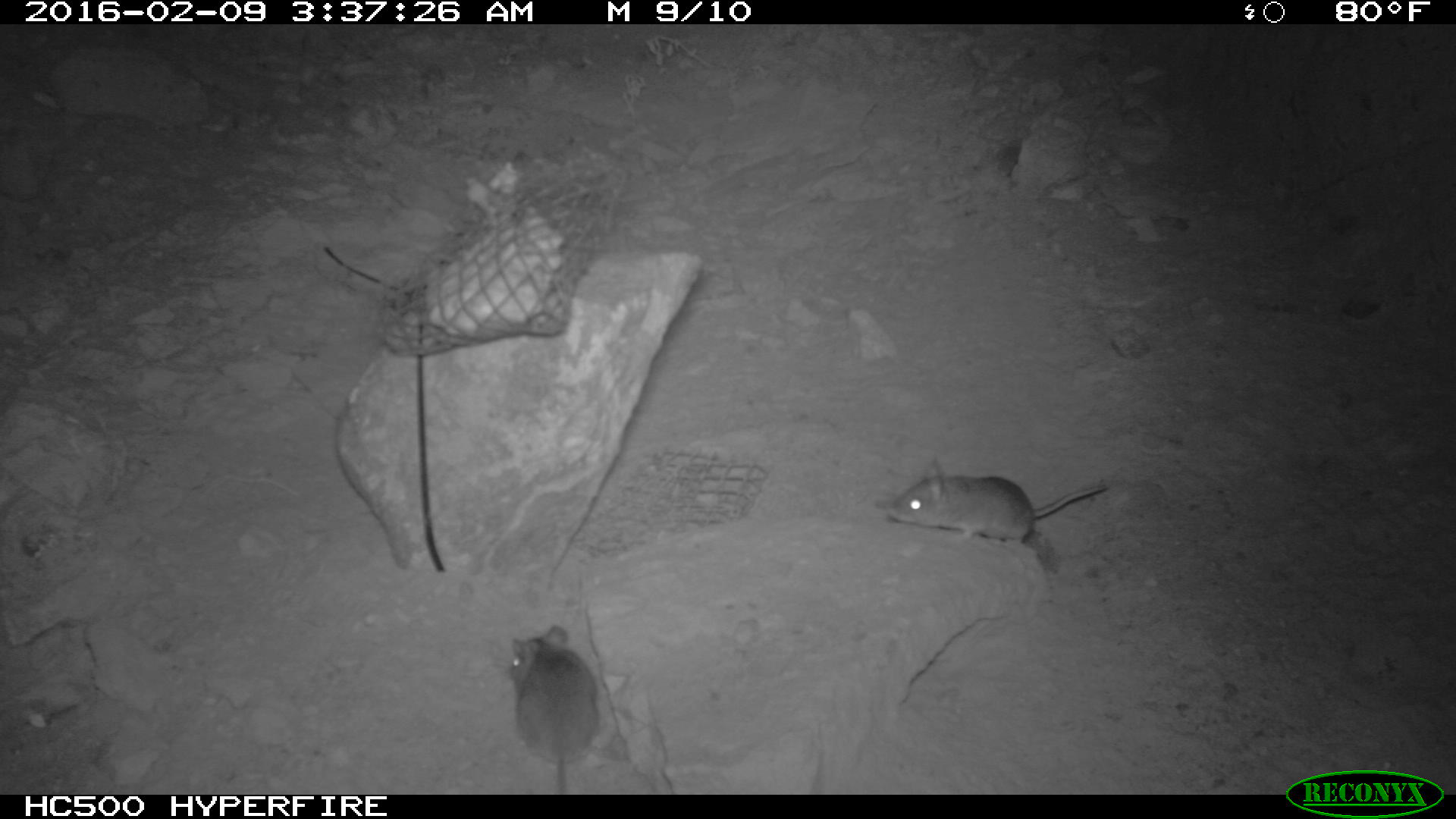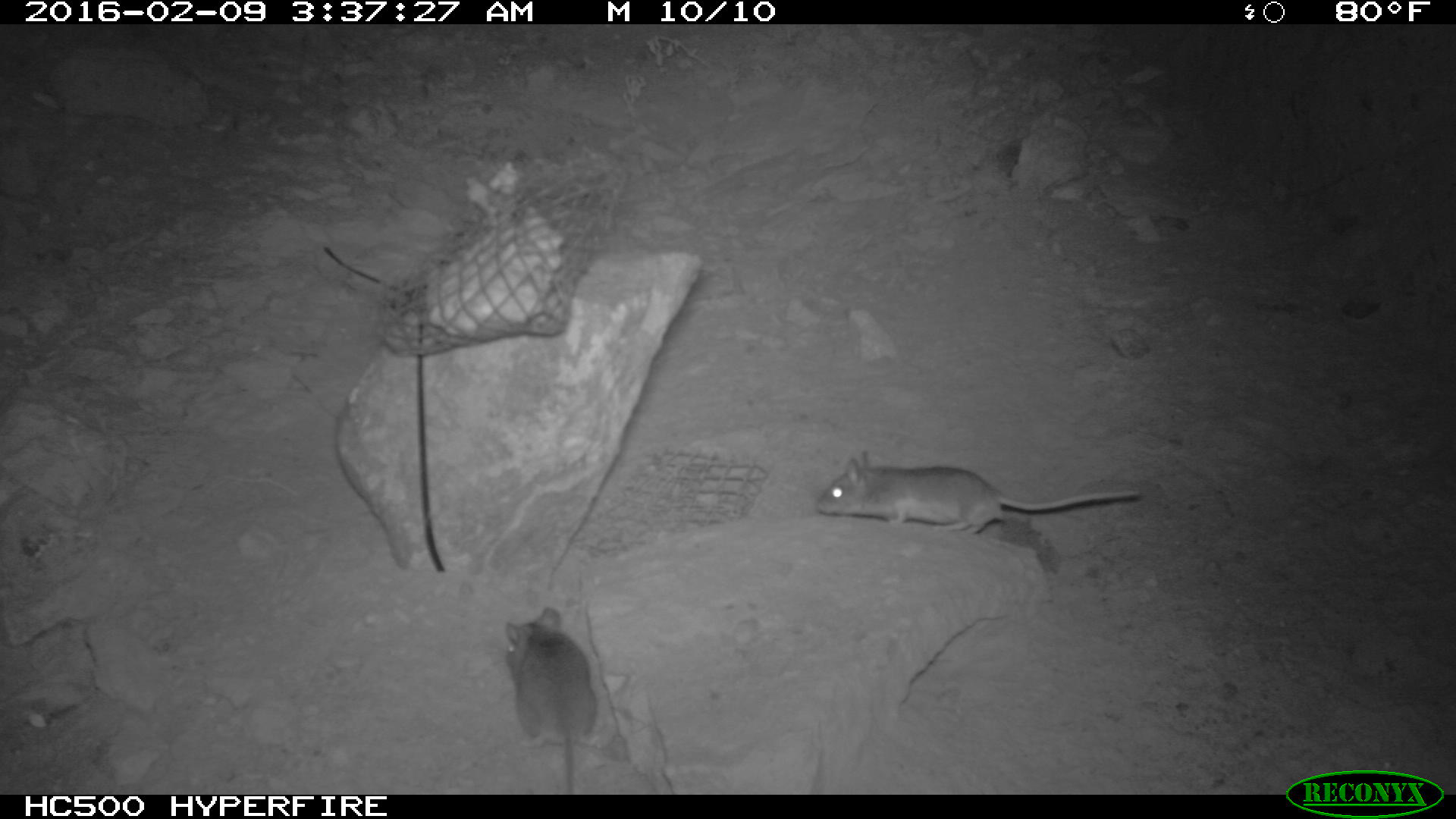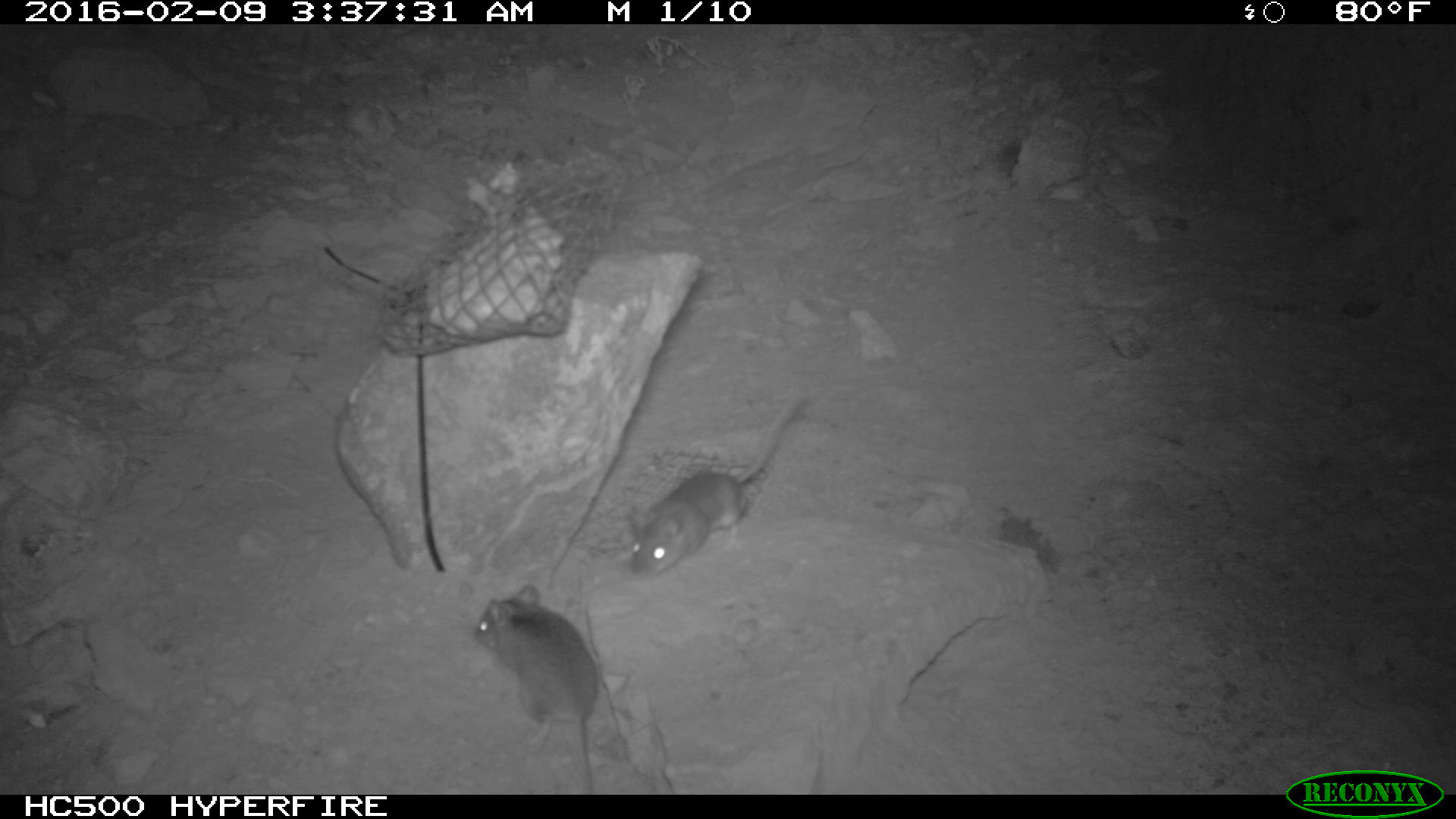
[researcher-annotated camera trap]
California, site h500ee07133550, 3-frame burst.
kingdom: Animalia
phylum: Chordata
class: Mammalia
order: Rodentia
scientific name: Rodentia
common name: rodent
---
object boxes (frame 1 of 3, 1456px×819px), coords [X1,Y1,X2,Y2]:
rodent: [886,454,1106,555]; [507,626,601,792]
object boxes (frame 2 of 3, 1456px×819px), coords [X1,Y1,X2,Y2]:
rodent: [817,447,1153,539]; [504,607,593,792]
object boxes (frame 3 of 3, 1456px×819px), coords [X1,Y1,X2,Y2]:
rodent: [625,393,807,577]; [471,584,599,793]